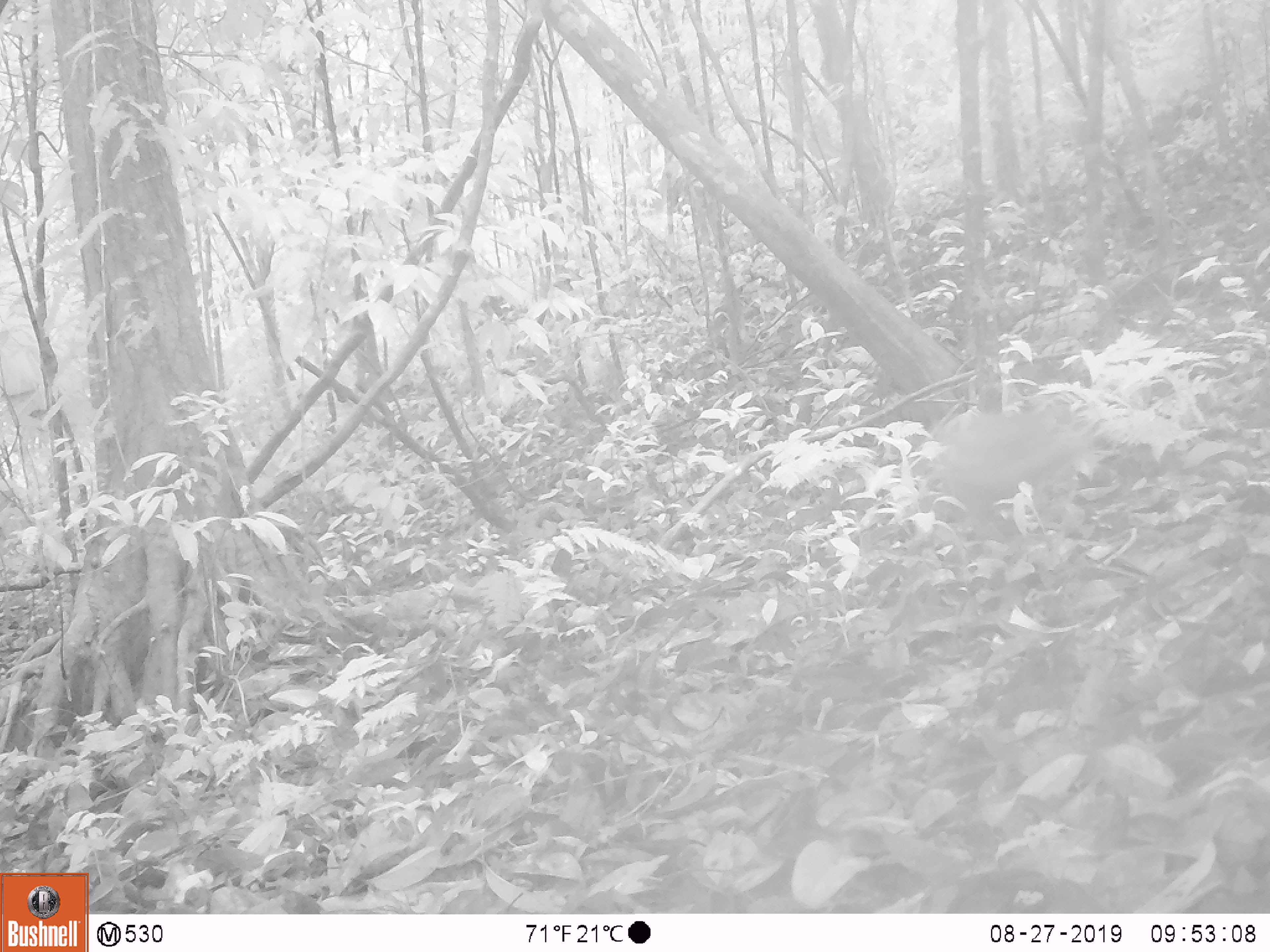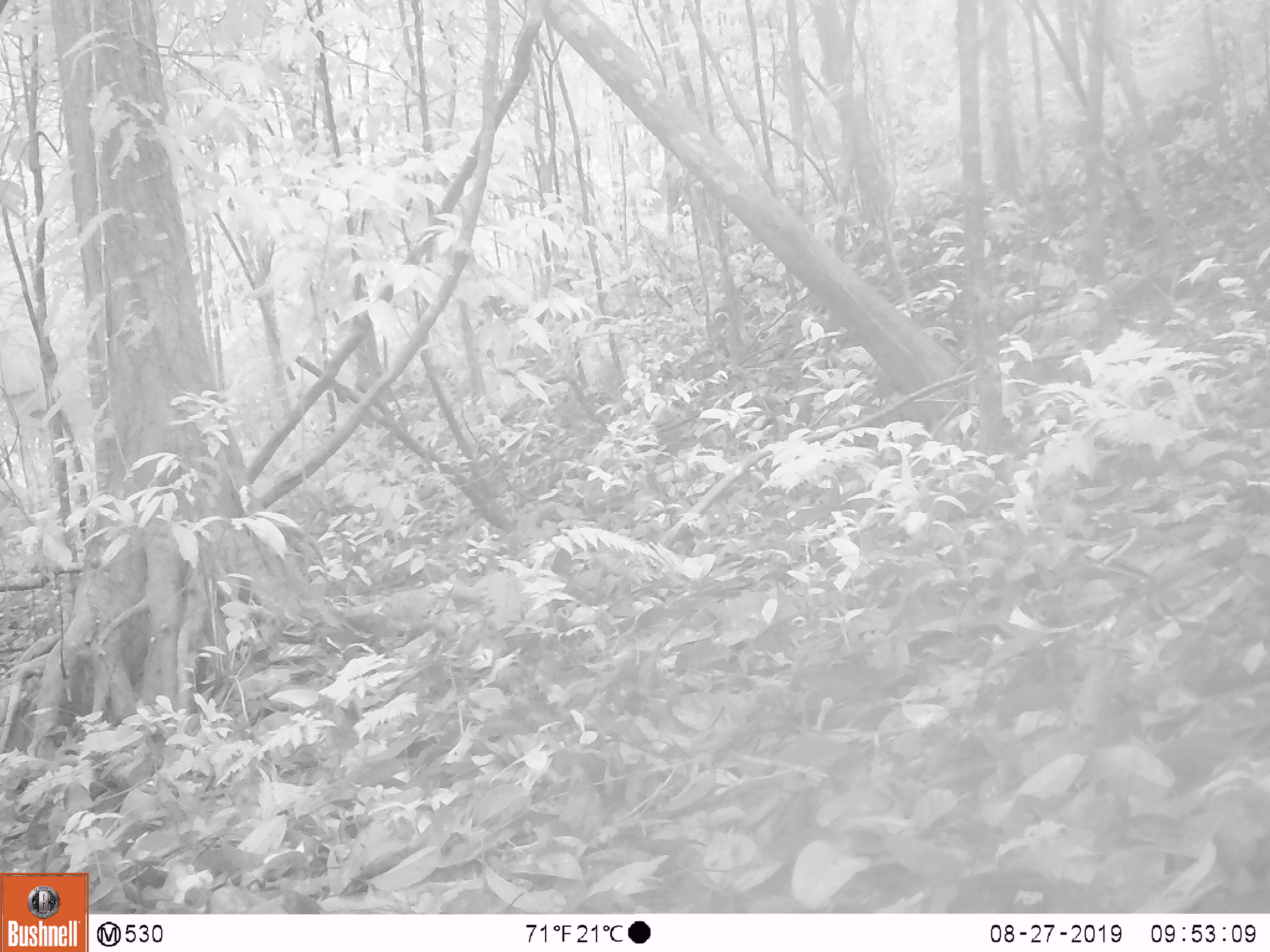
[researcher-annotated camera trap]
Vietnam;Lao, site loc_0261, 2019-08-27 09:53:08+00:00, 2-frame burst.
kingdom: Animalia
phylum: Chordata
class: Mammalia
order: Artiodactyla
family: Suidae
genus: Sus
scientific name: Sus scrofa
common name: eurasian wild pig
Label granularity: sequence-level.